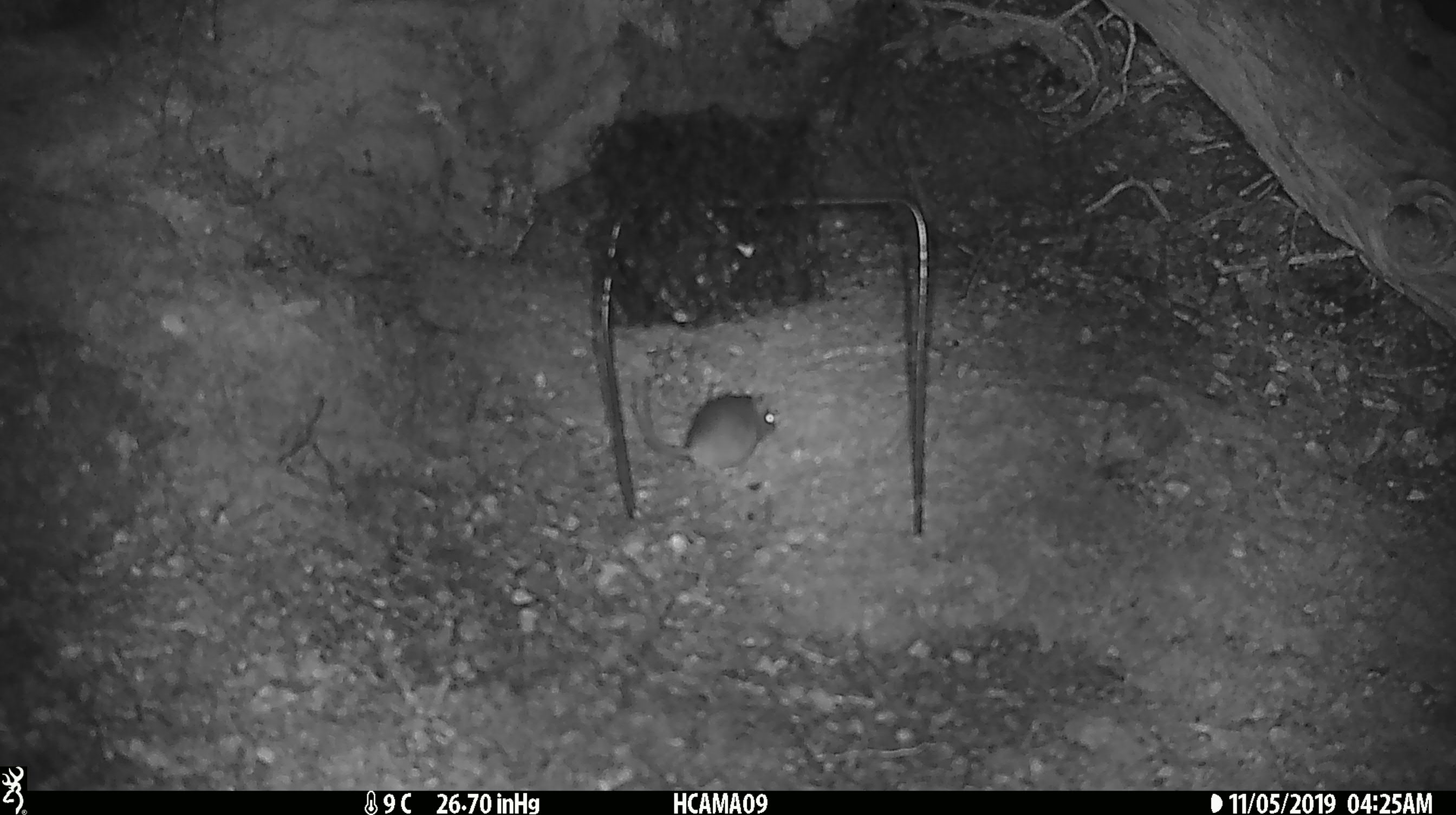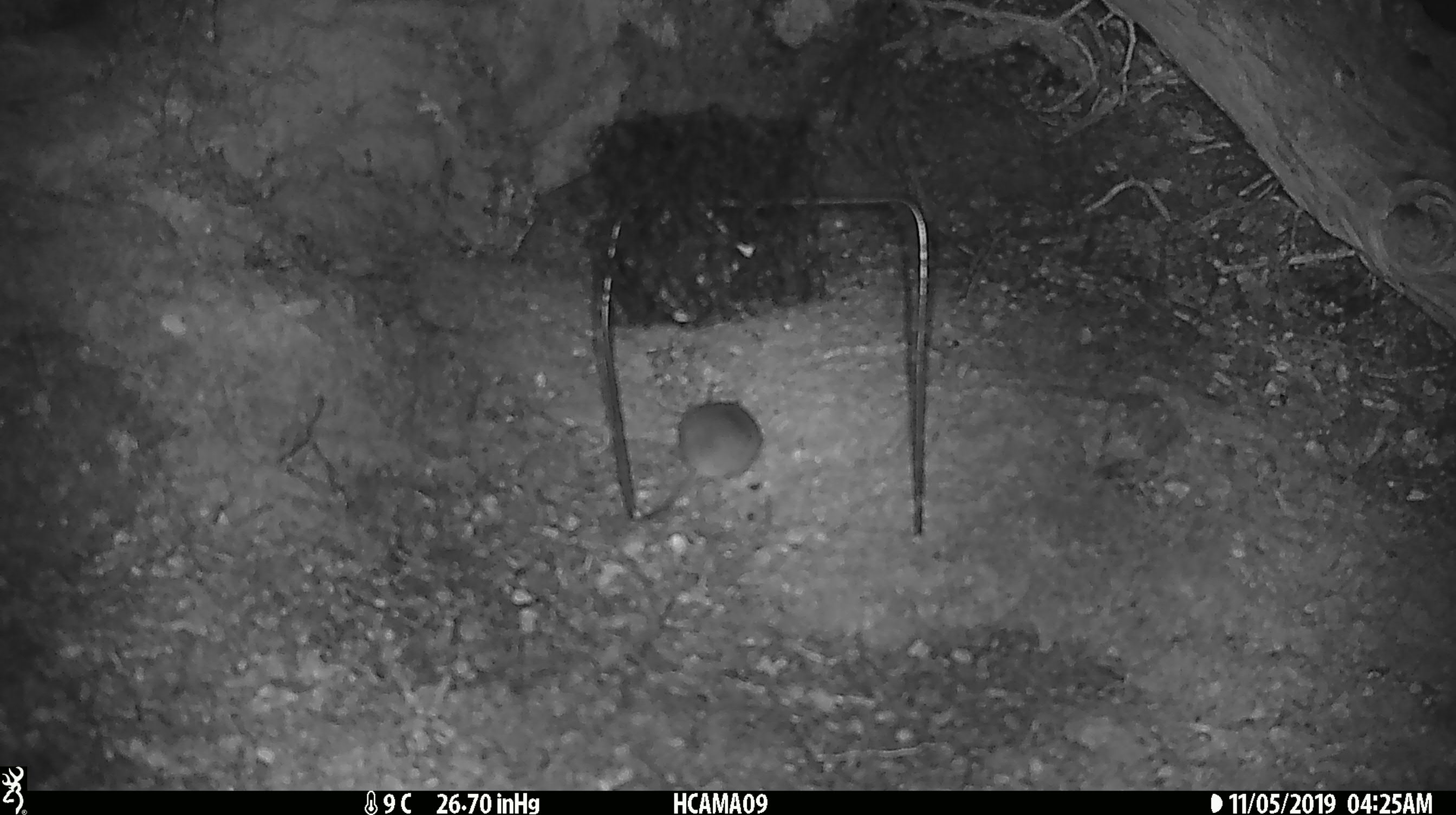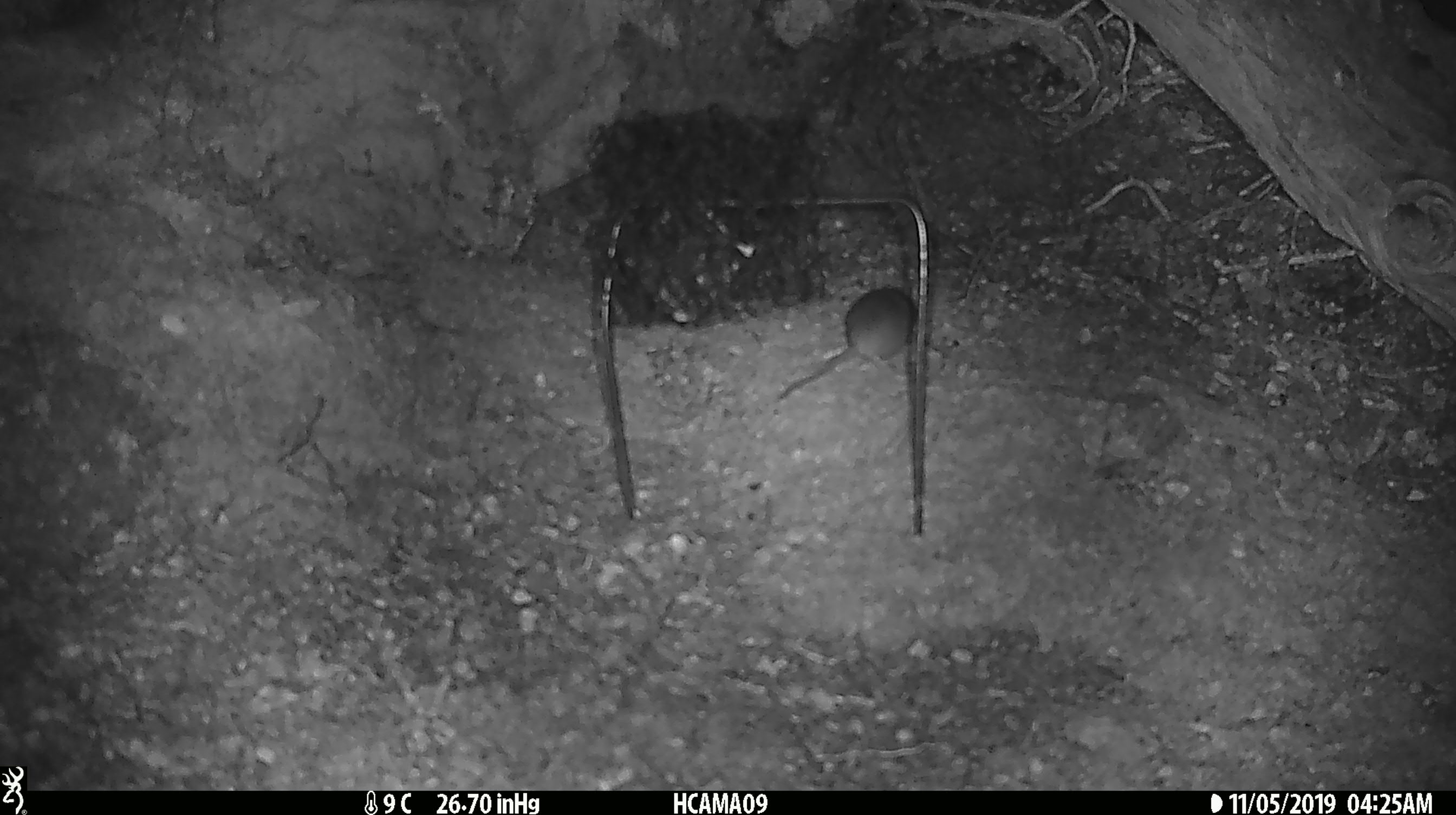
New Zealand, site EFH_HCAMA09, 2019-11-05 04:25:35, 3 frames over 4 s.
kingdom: Animalia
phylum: Chordata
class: Mammalia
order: Rodentia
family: Muridae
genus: Mus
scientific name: Mus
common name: mouse